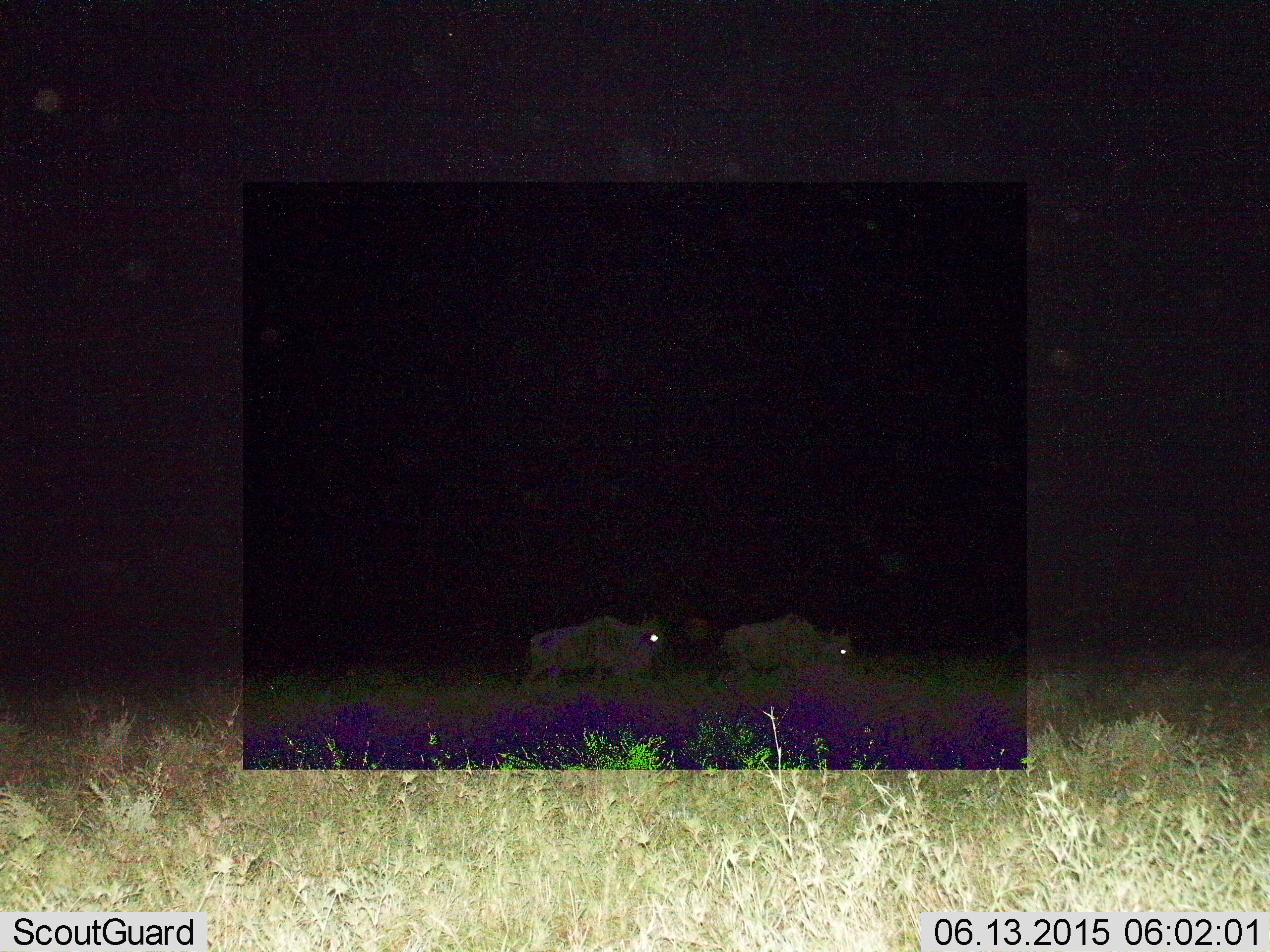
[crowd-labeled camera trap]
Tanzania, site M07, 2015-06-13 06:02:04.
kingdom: Animalia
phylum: Chordata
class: Mammalia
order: Artiodactyla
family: Bovidae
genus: Connochaetes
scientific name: Connochaetes taurinus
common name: blue wildebeest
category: wildebeest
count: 2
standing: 30%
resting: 0%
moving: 70%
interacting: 0%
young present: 0%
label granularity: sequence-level